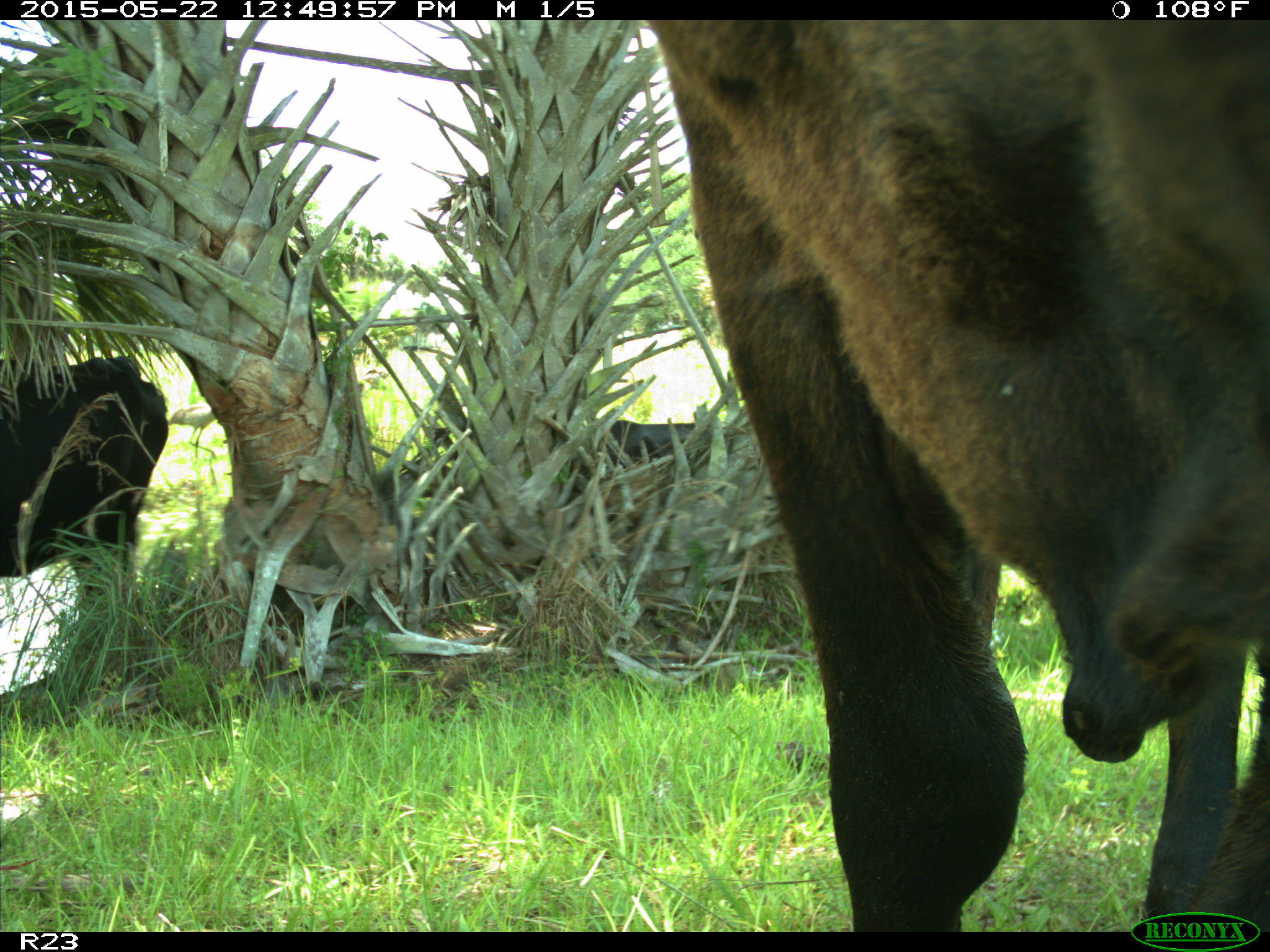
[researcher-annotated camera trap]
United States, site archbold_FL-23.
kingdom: Animalia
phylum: Chordata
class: Mammalia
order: Artiodactyla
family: Bovidae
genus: Bos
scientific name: Bos taurus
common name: domestic cow